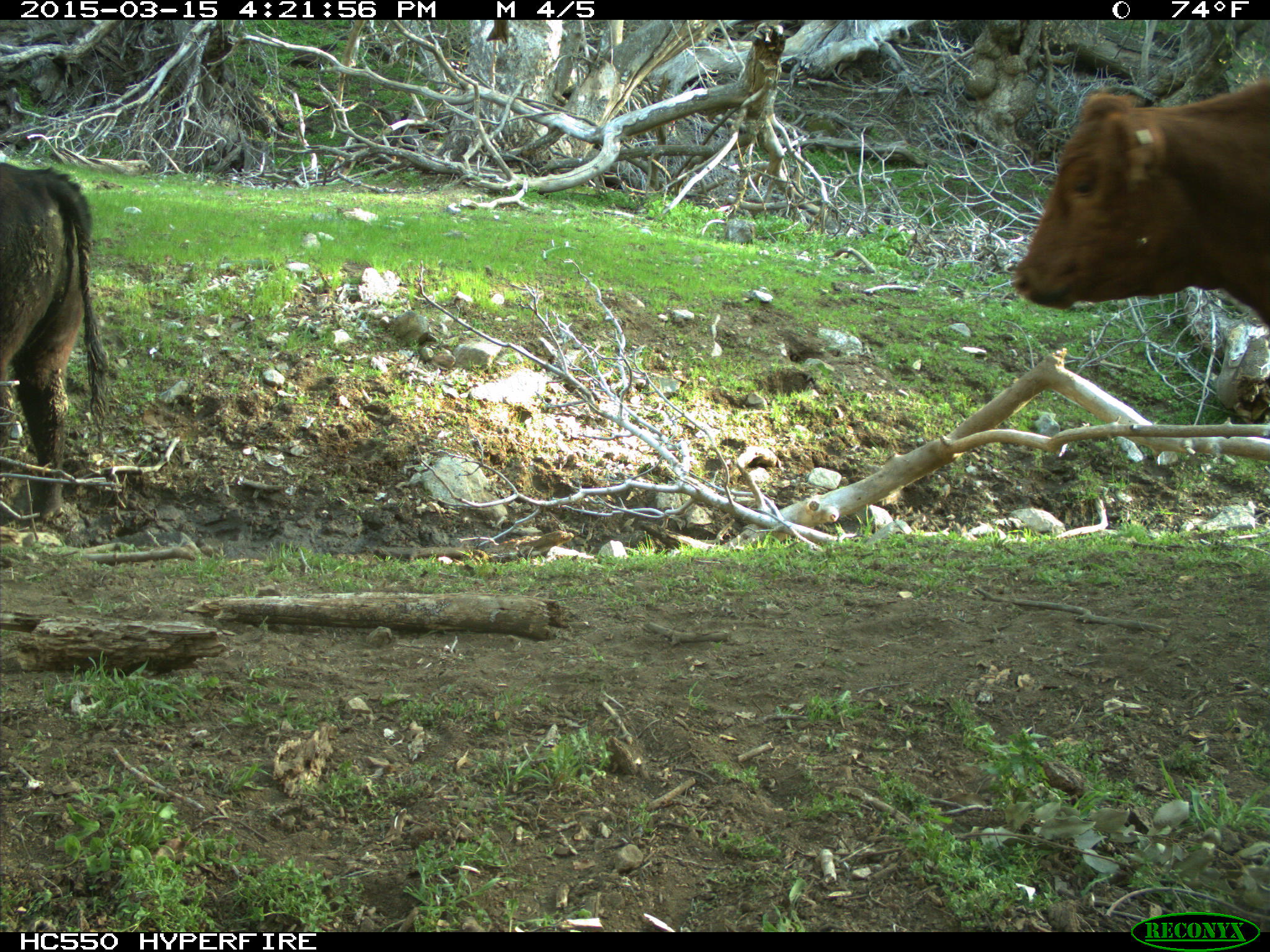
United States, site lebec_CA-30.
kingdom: Animalia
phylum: Chordata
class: Mammalia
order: Artiodactyla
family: Bovidae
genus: Bos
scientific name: Bos taurus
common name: domestic cow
Bos taurus (domestic cow).